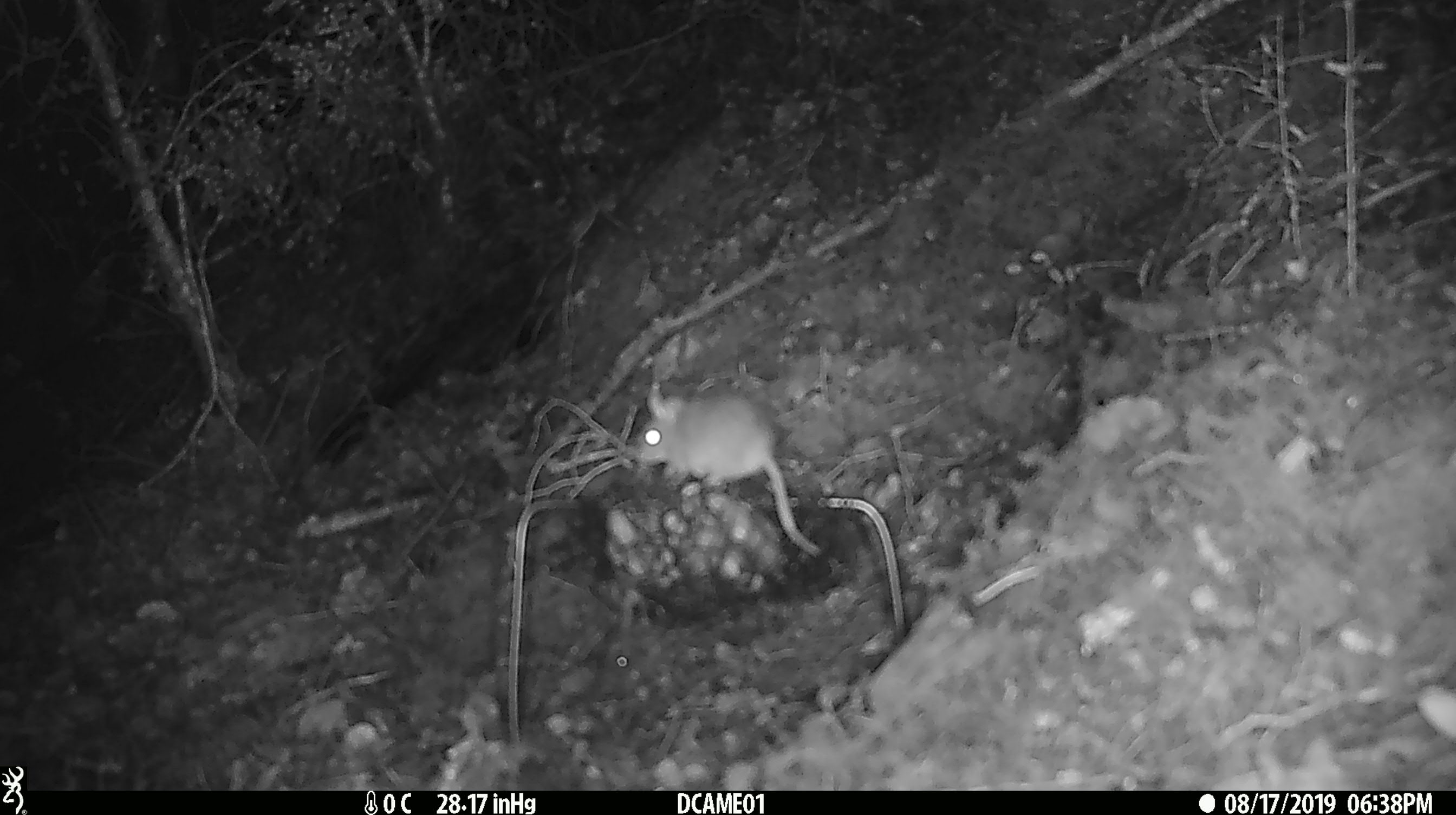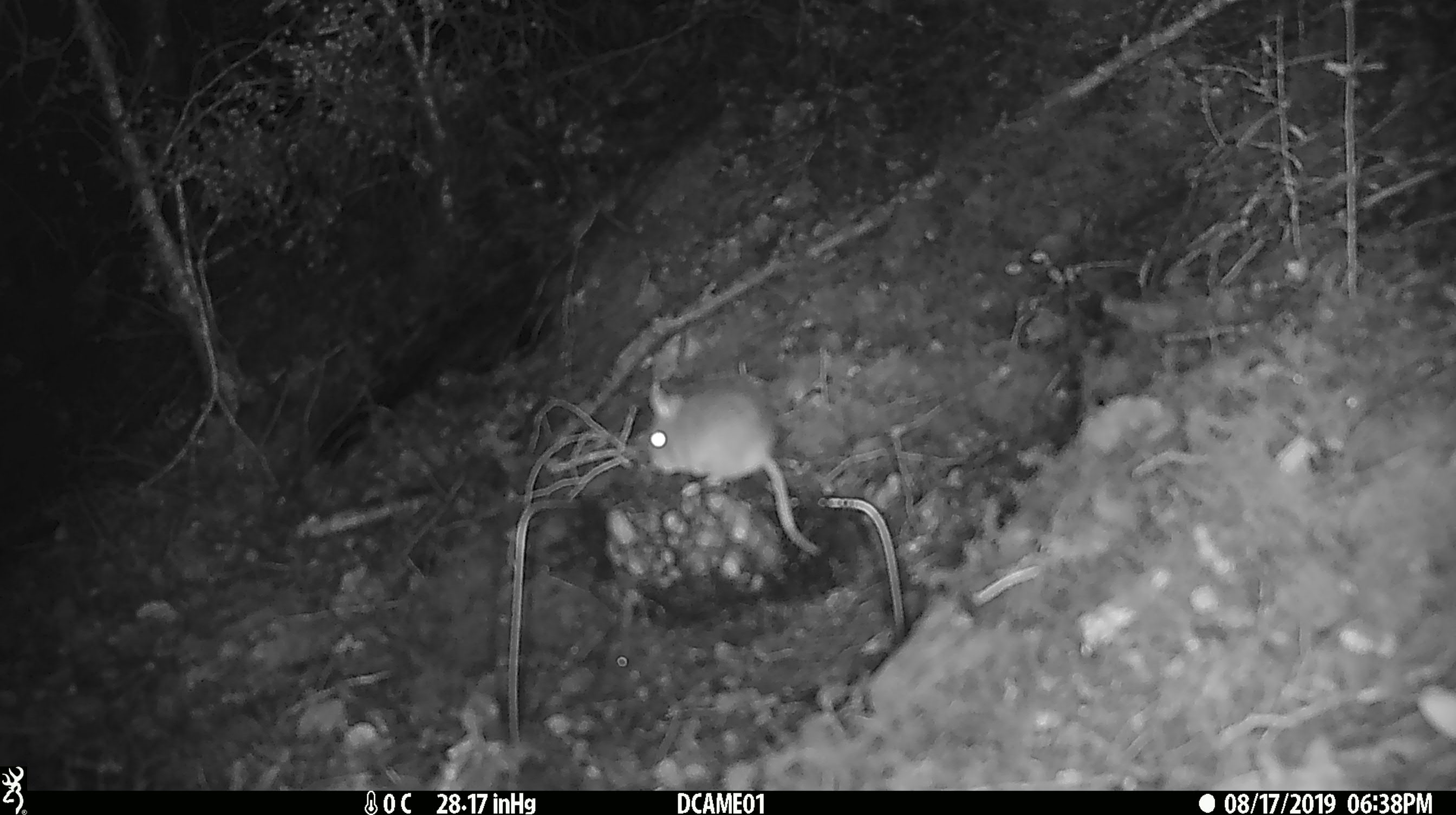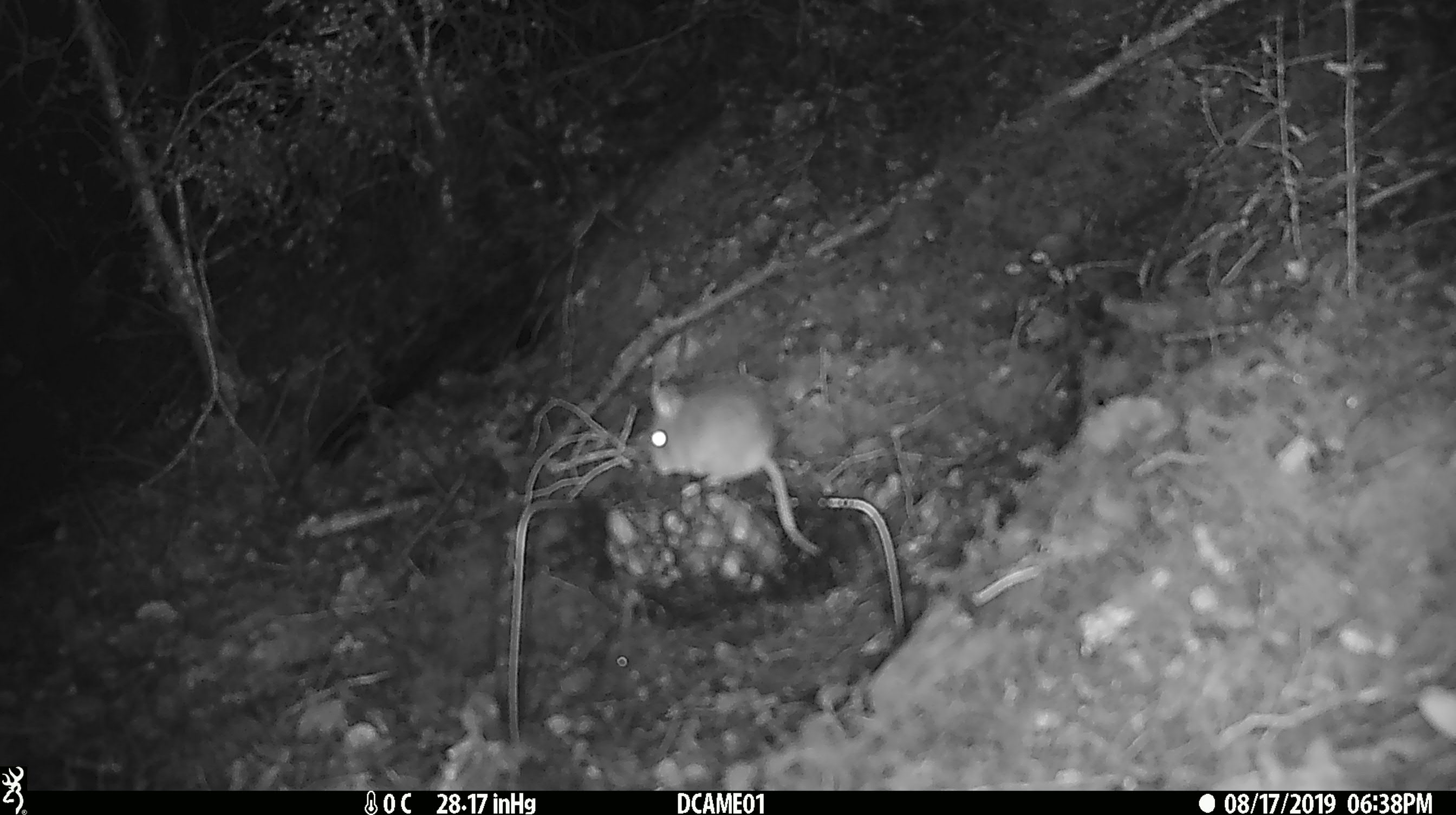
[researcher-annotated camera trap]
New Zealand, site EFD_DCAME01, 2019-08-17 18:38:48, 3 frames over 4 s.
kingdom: Animalia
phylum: Chordata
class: Mammalia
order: Rodentia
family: Muridae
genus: Mus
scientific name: Mus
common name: mouse